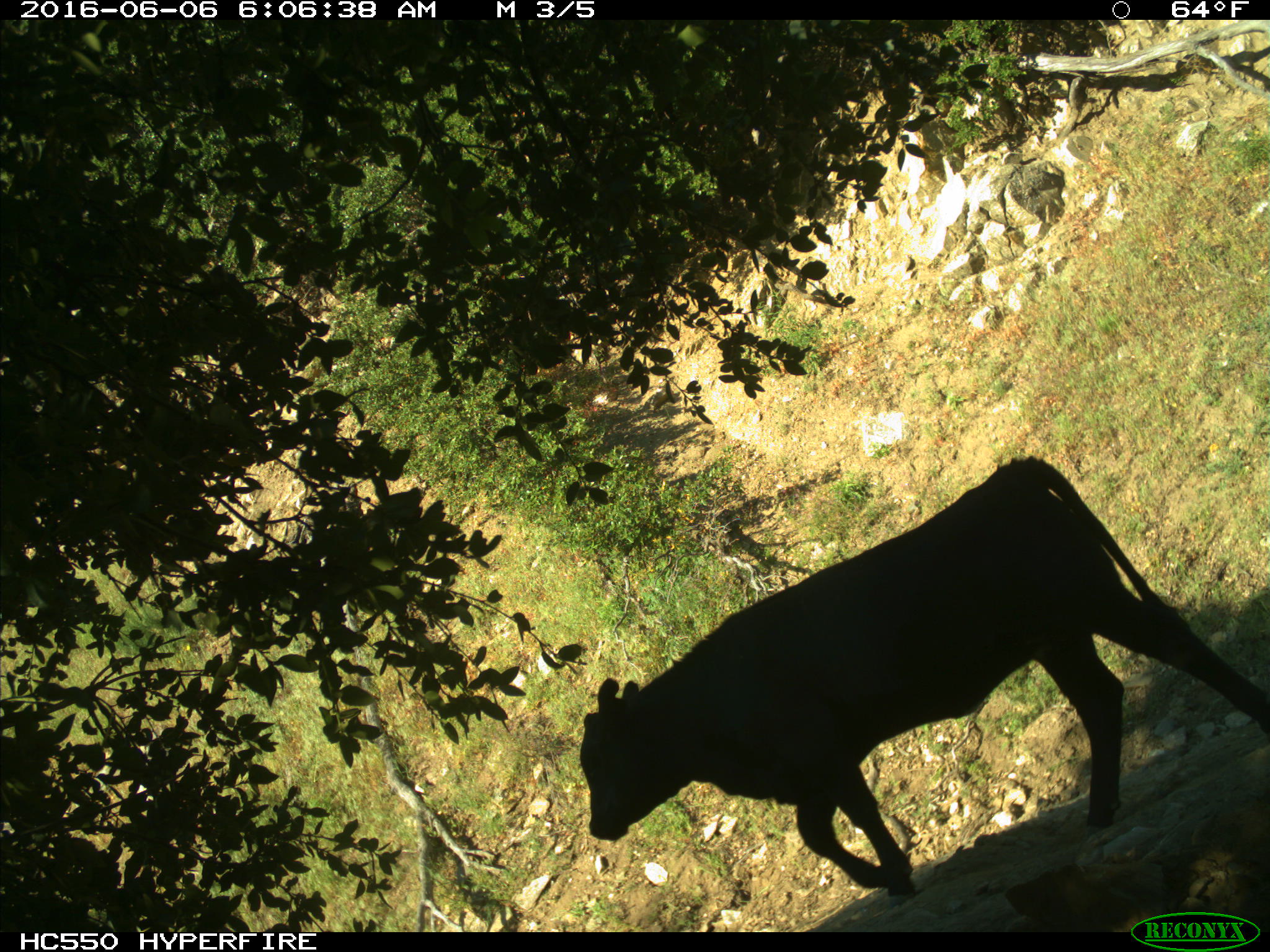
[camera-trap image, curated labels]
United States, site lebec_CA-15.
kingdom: Animalia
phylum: Chordata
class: Mammalia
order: Artiodactyla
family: Bovidae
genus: Bos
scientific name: Bos taurus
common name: domestic cow